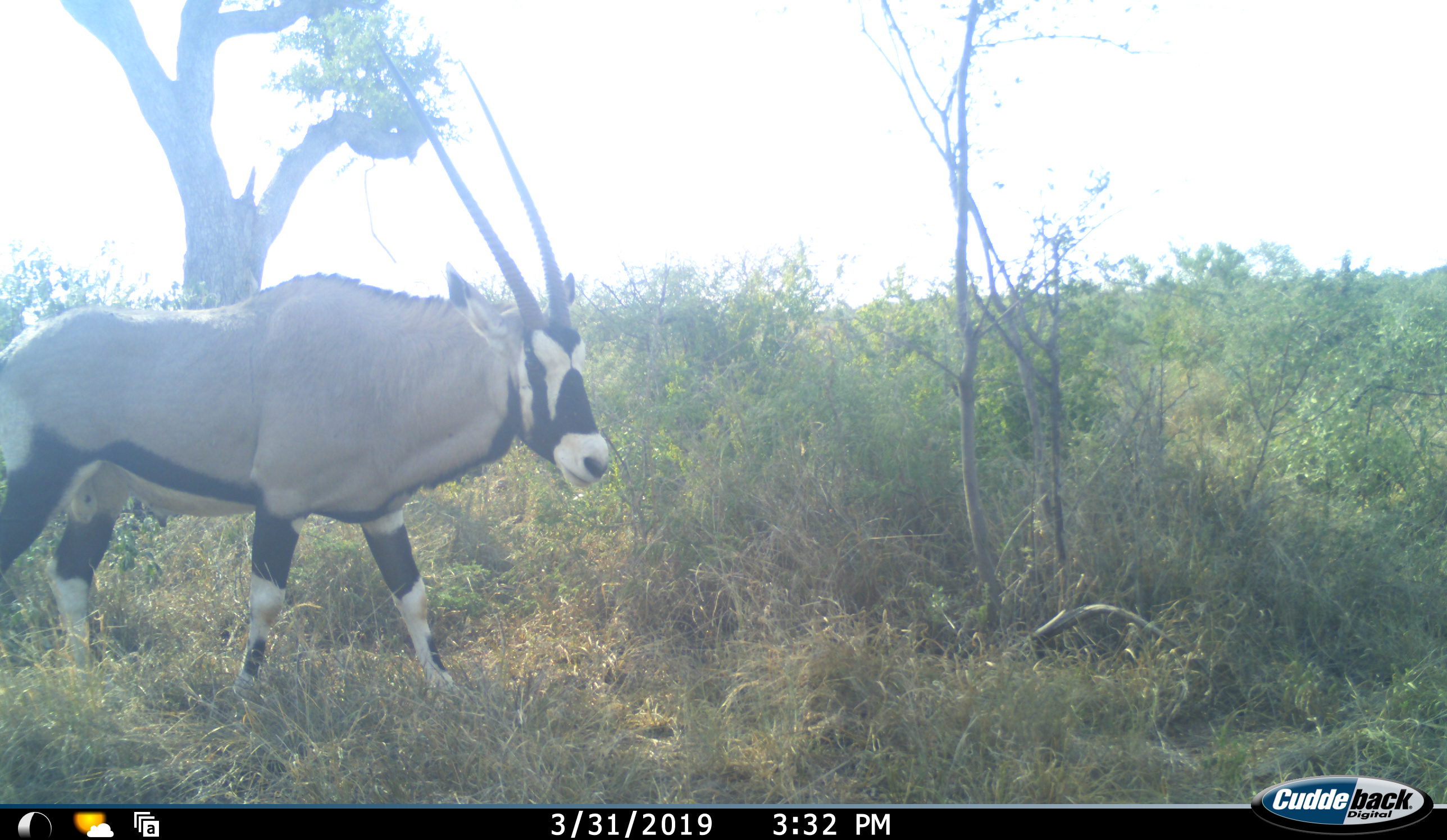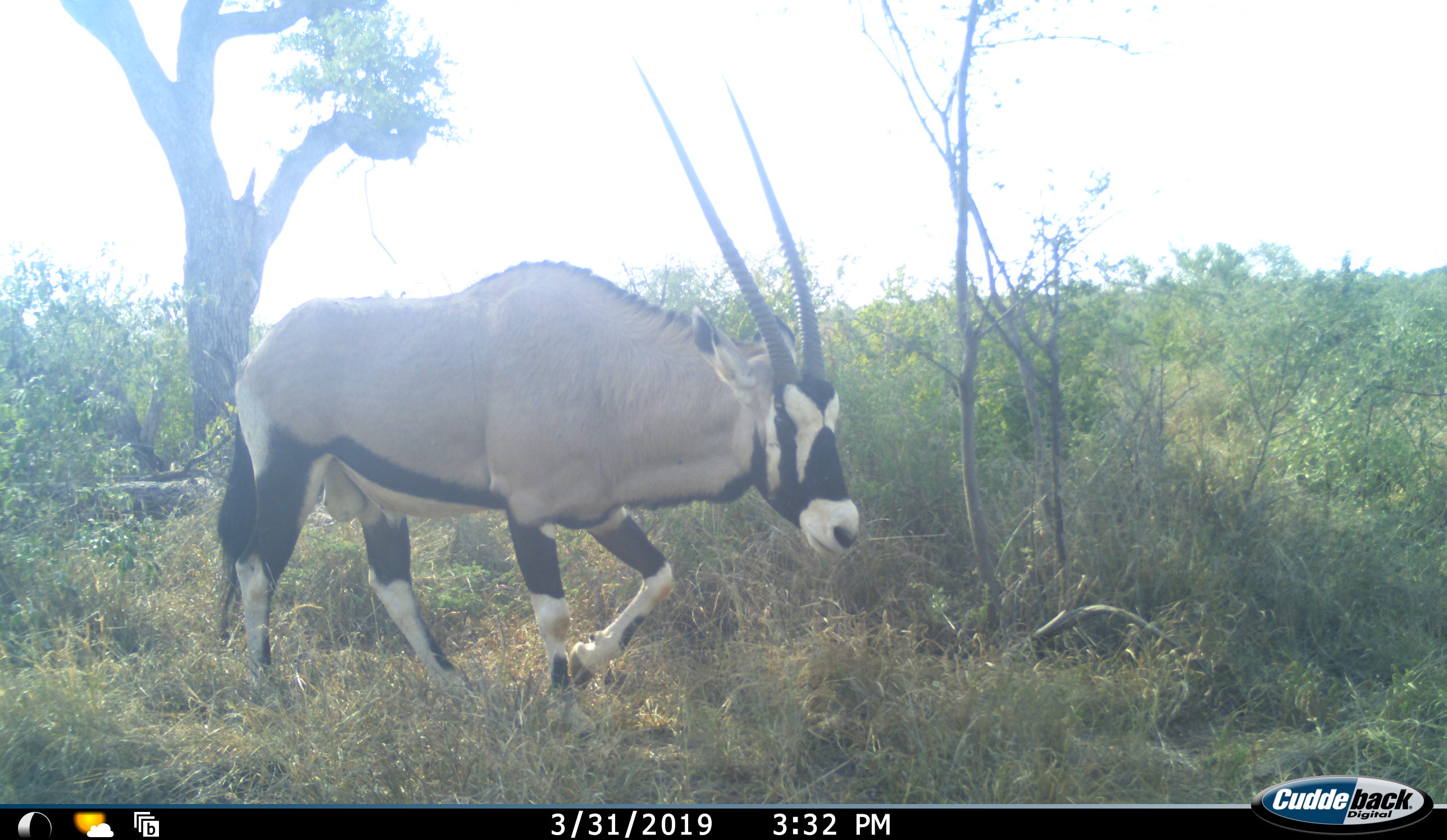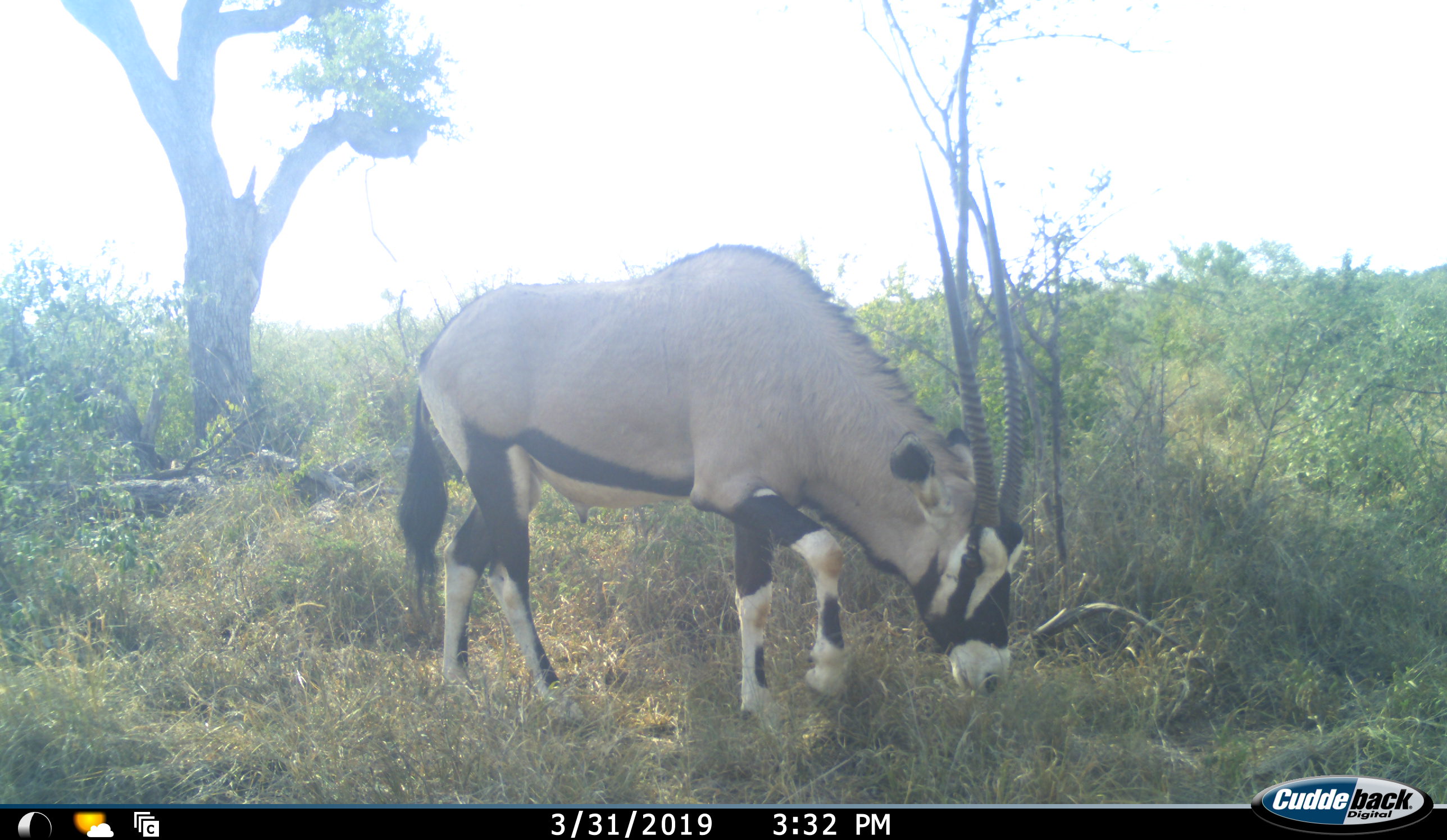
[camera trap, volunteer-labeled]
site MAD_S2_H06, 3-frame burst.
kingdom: Animalia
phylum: Chordata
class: Mammalia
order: Artiodactyla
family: Bovidae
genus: Oryx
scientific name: Oryx gazella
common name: gemsbok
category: oryx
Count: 1.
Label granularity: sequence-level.